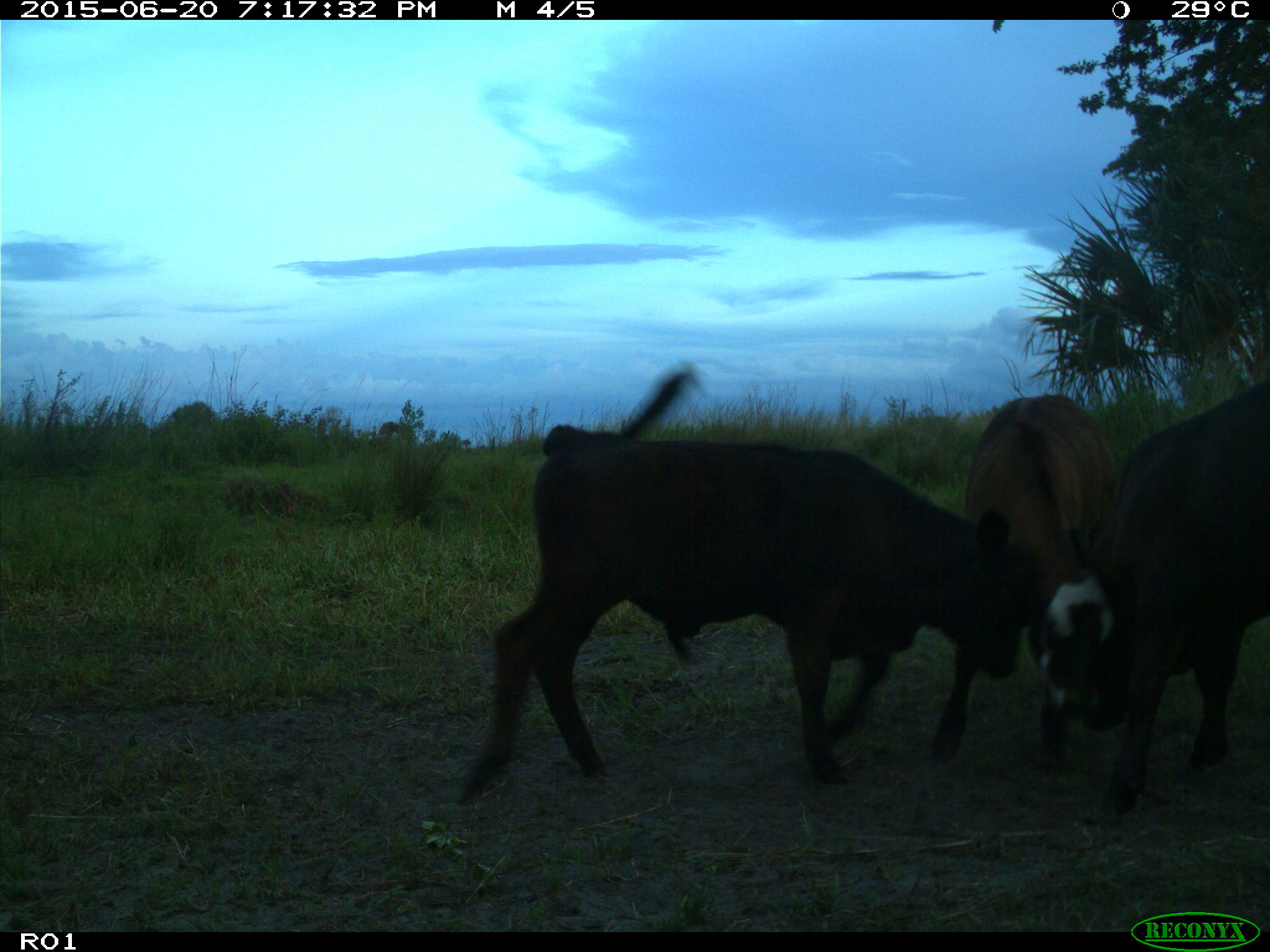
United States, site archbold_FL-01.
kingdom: Animalia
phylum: Chordata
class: Mammalia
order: Artiodactyla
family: Bovidae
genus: Bos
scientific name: Bos taurus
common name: domestic cow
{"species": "Bos taurus (domestic cow)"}